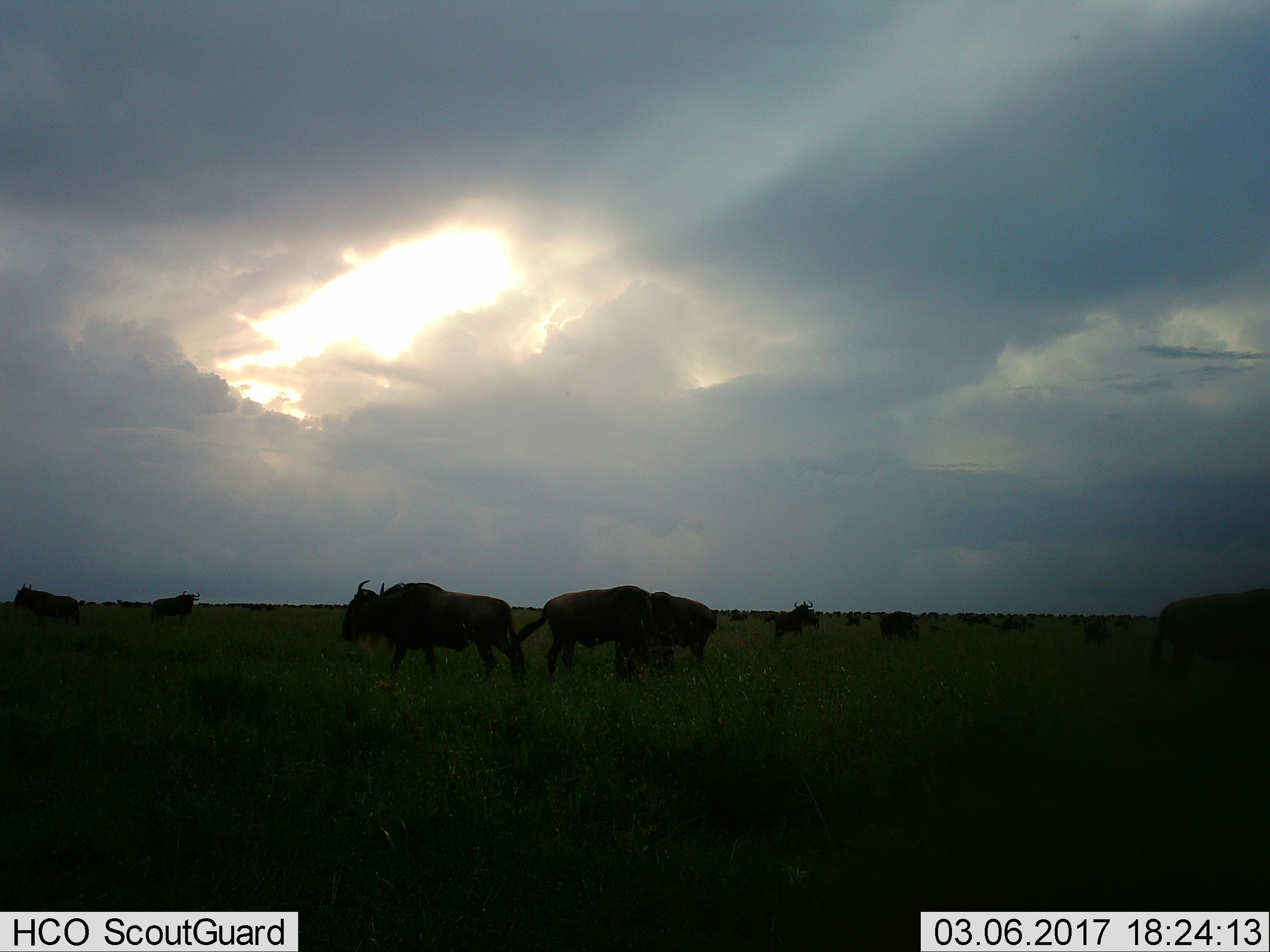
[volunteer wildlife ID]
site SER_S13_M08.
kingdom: Animalia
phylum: Chordata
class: Mammalia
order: Artiodactyla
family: Bovidae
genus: Connochaetes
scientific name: Connochaetes taurinus taurinus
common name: blue wildebeest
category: wildebeestblue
Wildebeestblue (blue wildebeest) (Connochaetes taurinus taurinus), count 11-50. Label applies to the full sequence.